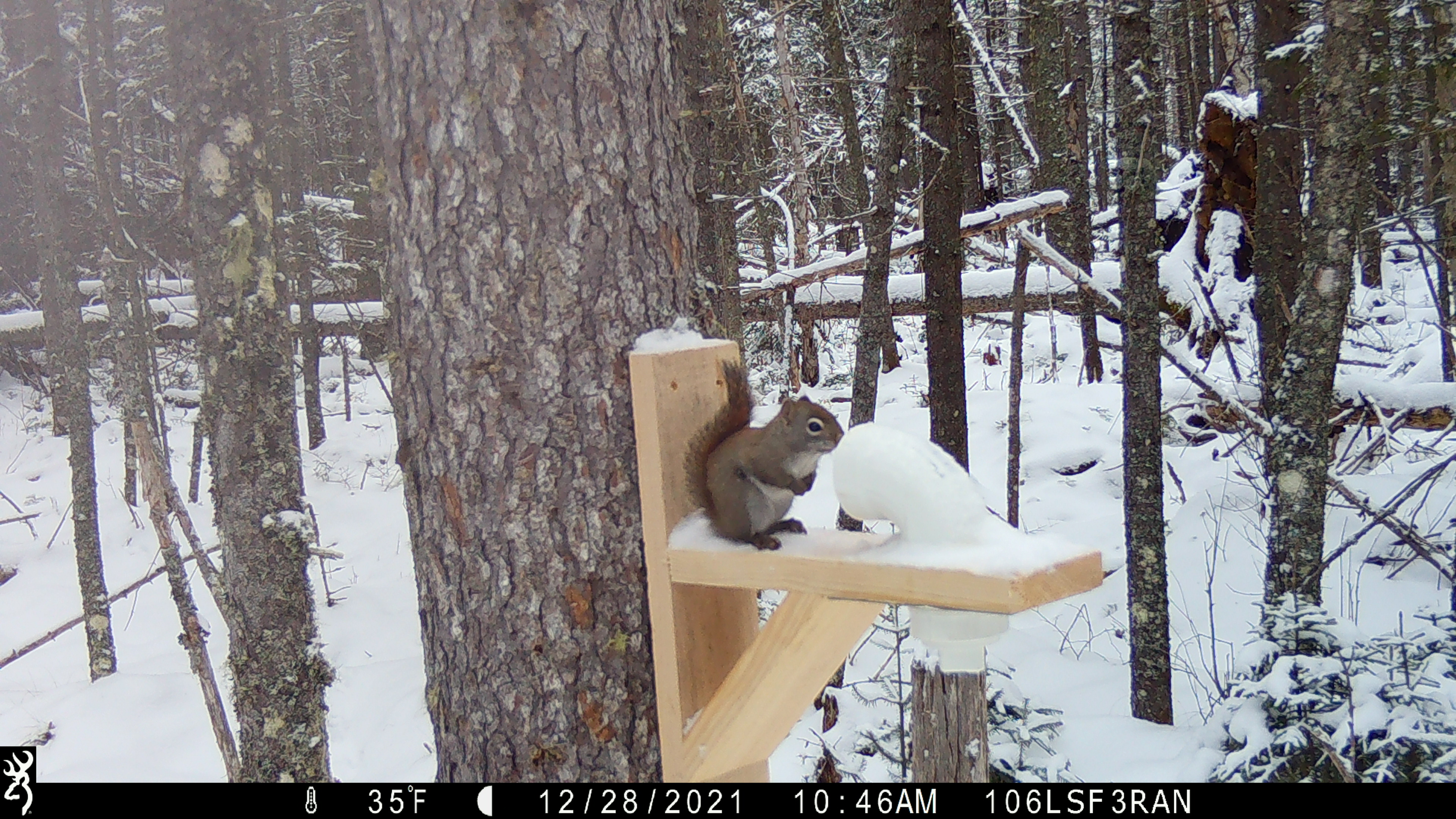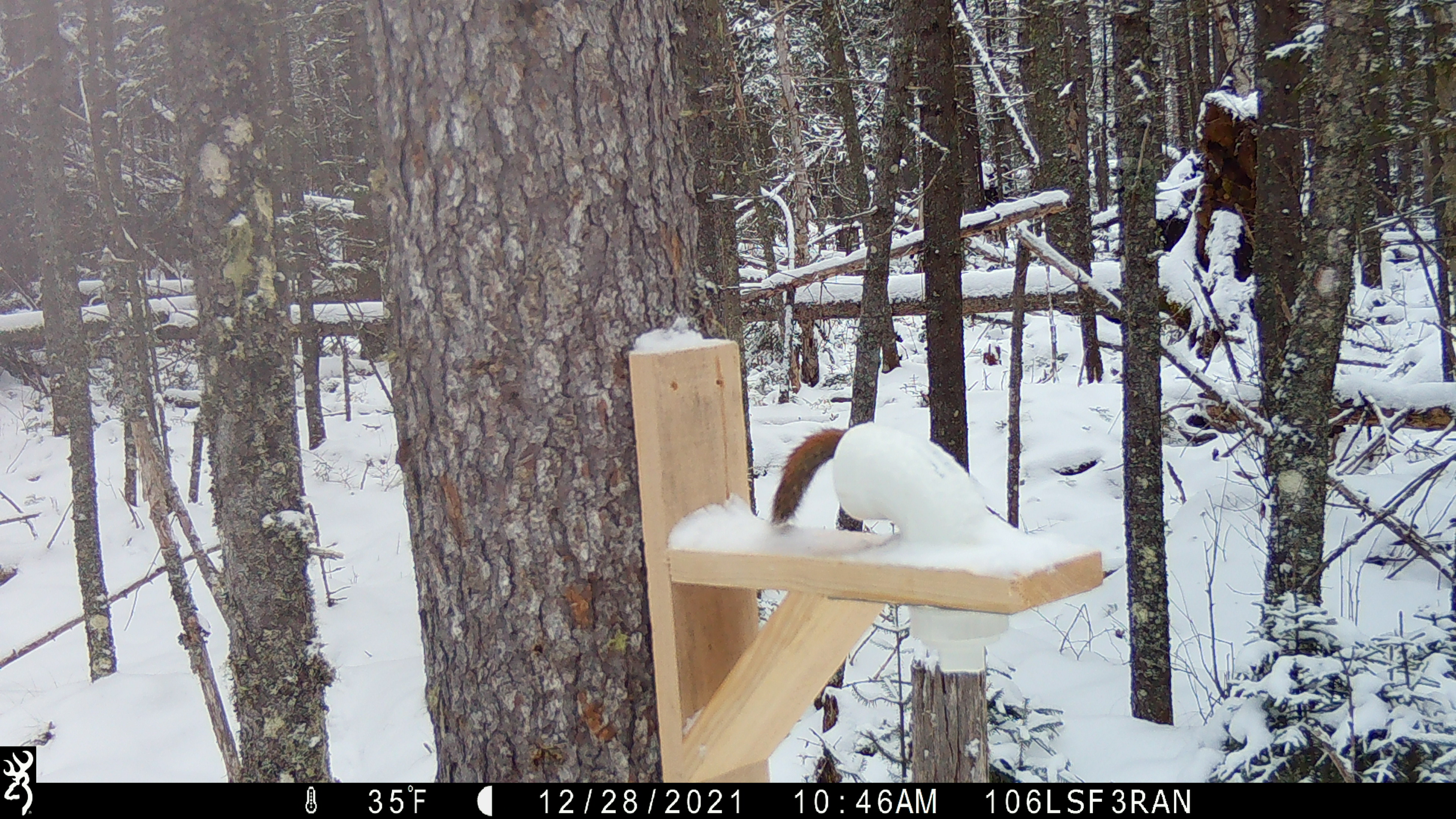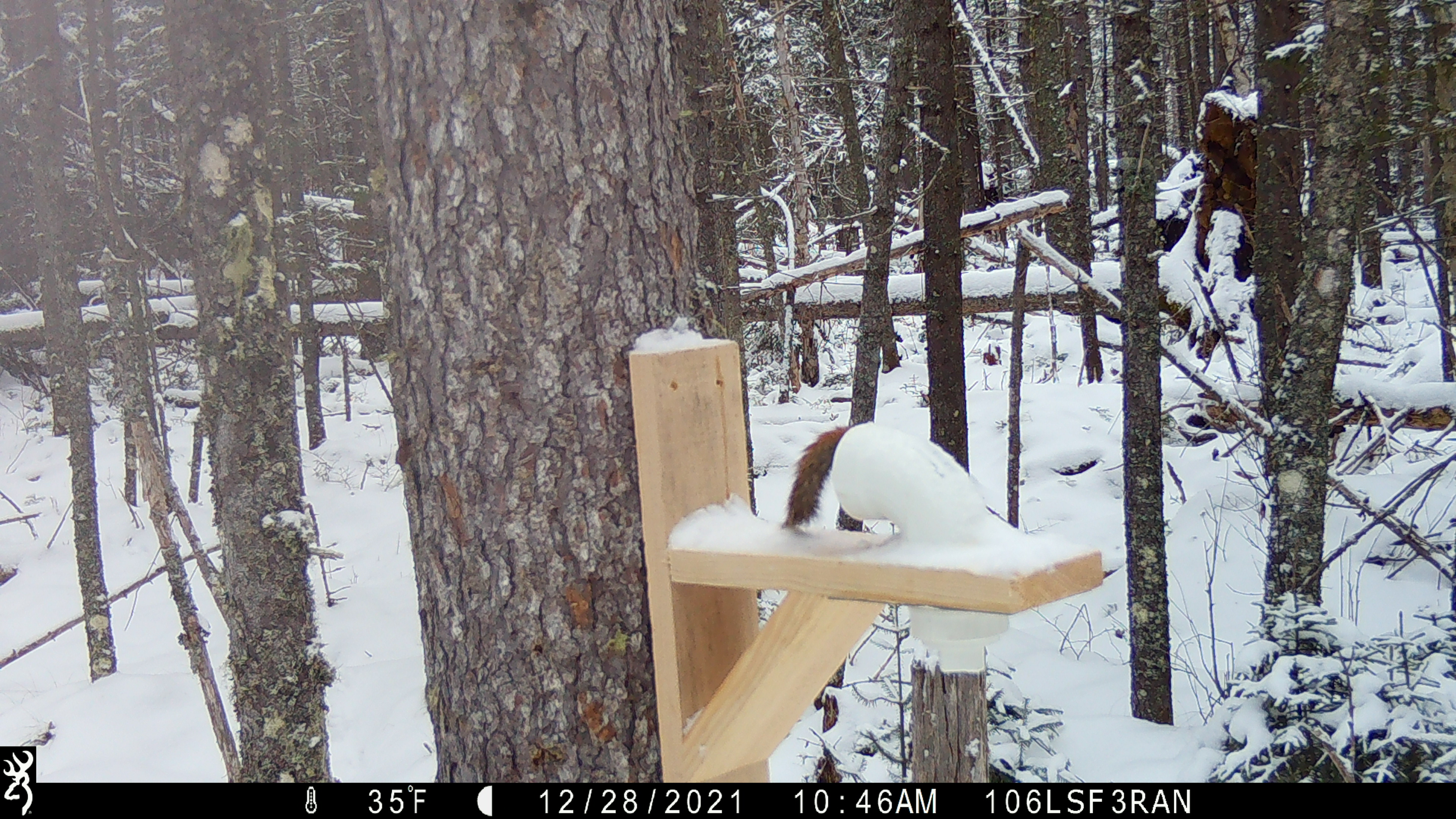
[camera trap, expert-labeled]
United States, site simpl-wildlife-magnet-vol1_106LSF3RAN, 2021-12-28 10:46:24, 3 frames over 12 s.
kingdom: Animalia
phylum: Chordata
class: Mammalia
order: Rodentia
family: Sciuridae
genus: Tamiasciurus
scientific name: Tamiasciurus hudsonicus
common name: red squirrel